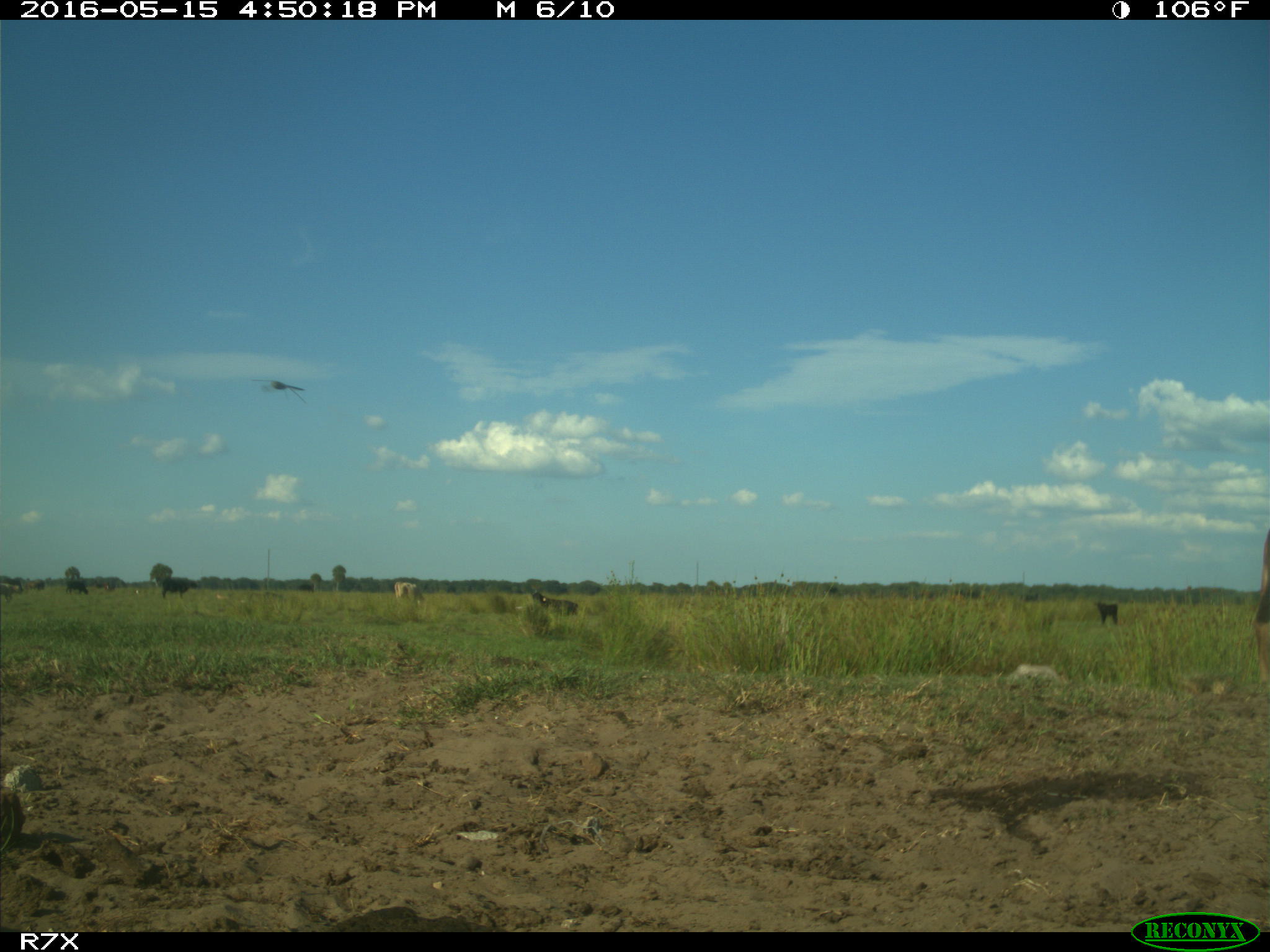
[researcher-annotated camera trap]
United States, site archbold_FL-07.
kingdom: Animalia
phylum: Chordata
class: Mammalia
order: Artiodactyla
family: Bovidae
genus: Bos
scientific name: Bos taurus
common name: domestic cow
Bos taurus (domestic cow).